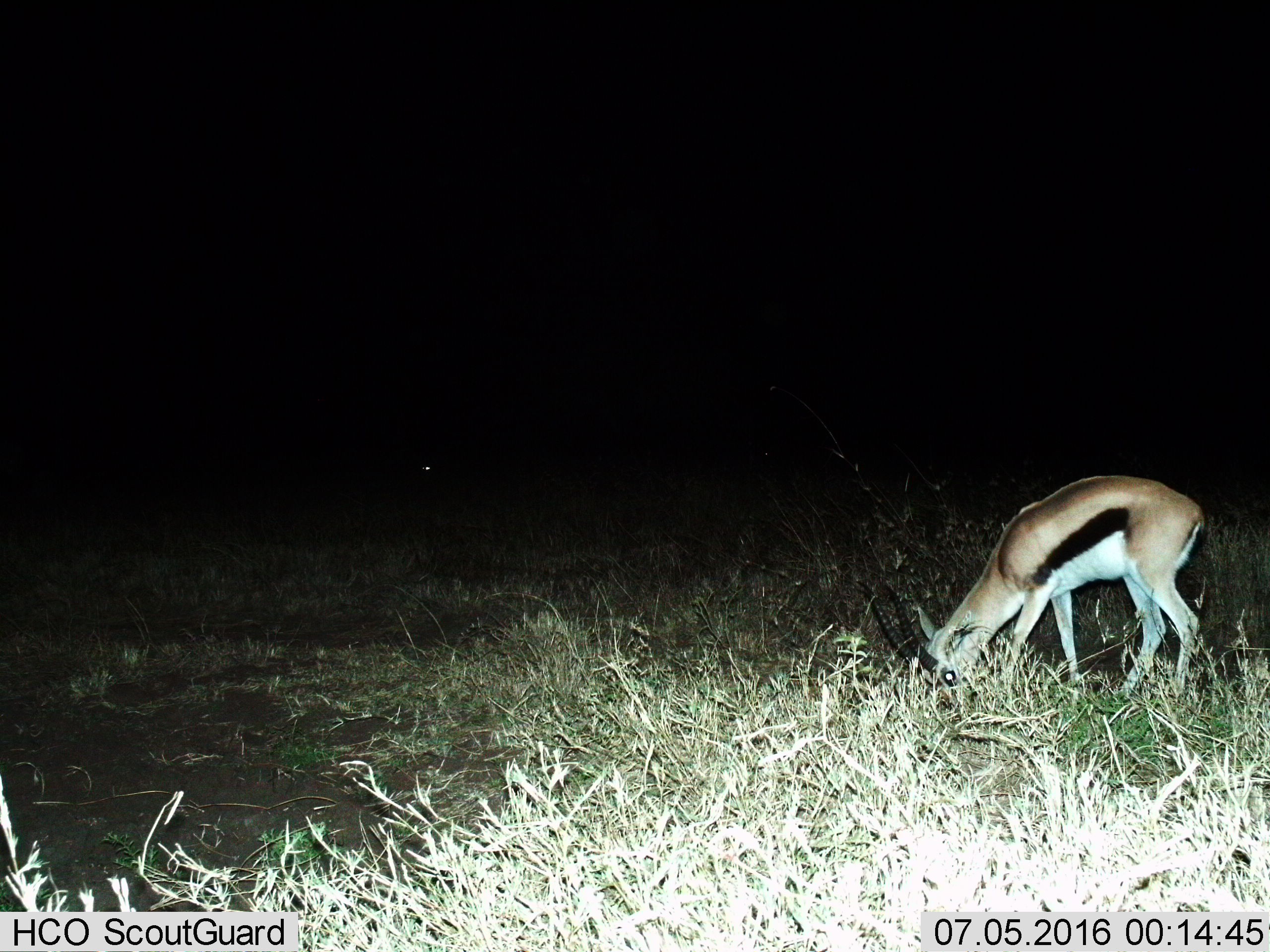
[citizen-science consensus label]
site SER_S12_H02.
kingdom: Animalia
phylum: Chordata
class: Mammalia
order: Artiodactyla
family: Bovidae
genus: Eudorcas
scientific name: Eudorcas thomsonii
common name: thomson's gazelle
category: gazellethomsons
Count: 1.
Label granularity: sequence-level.